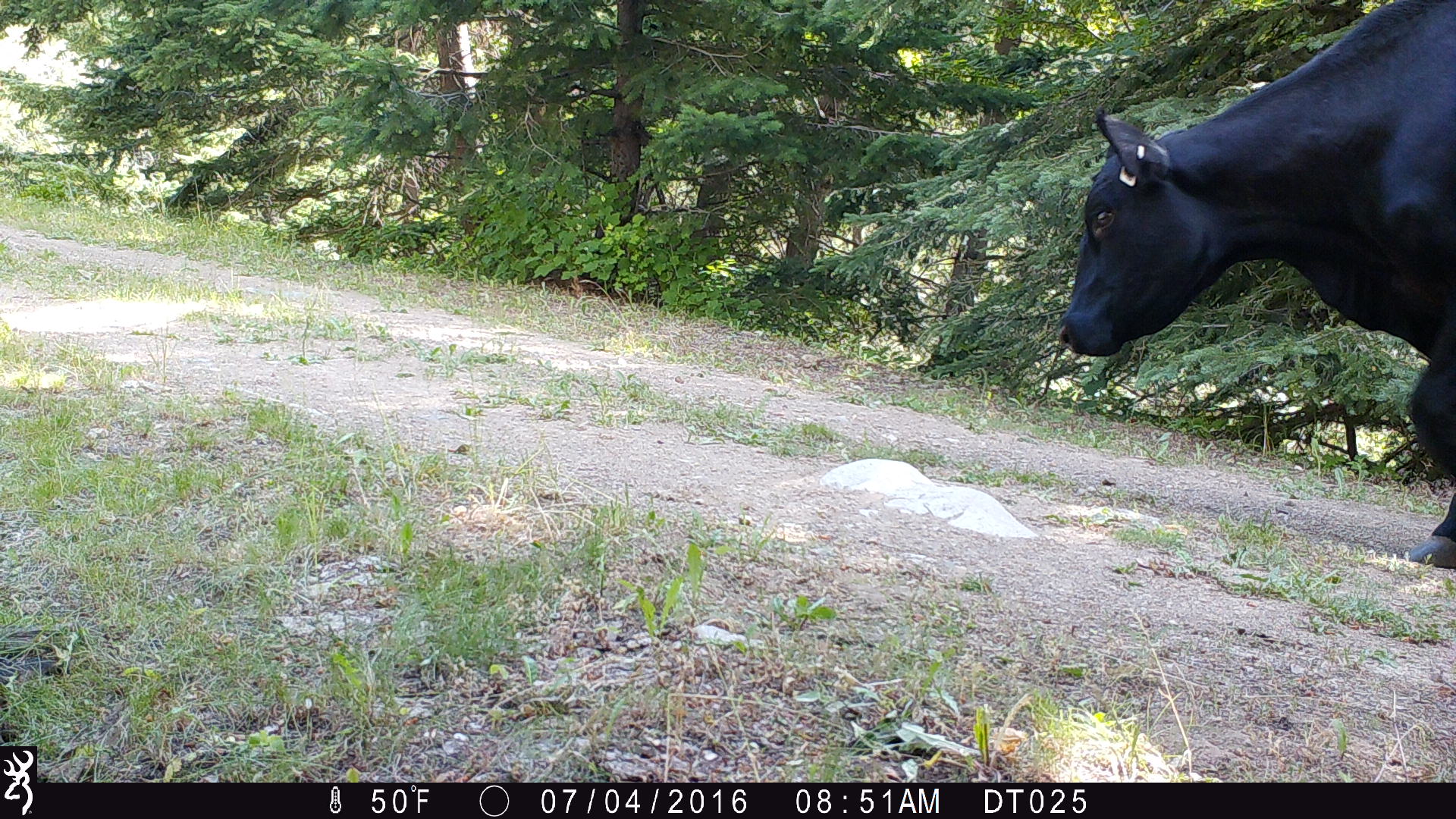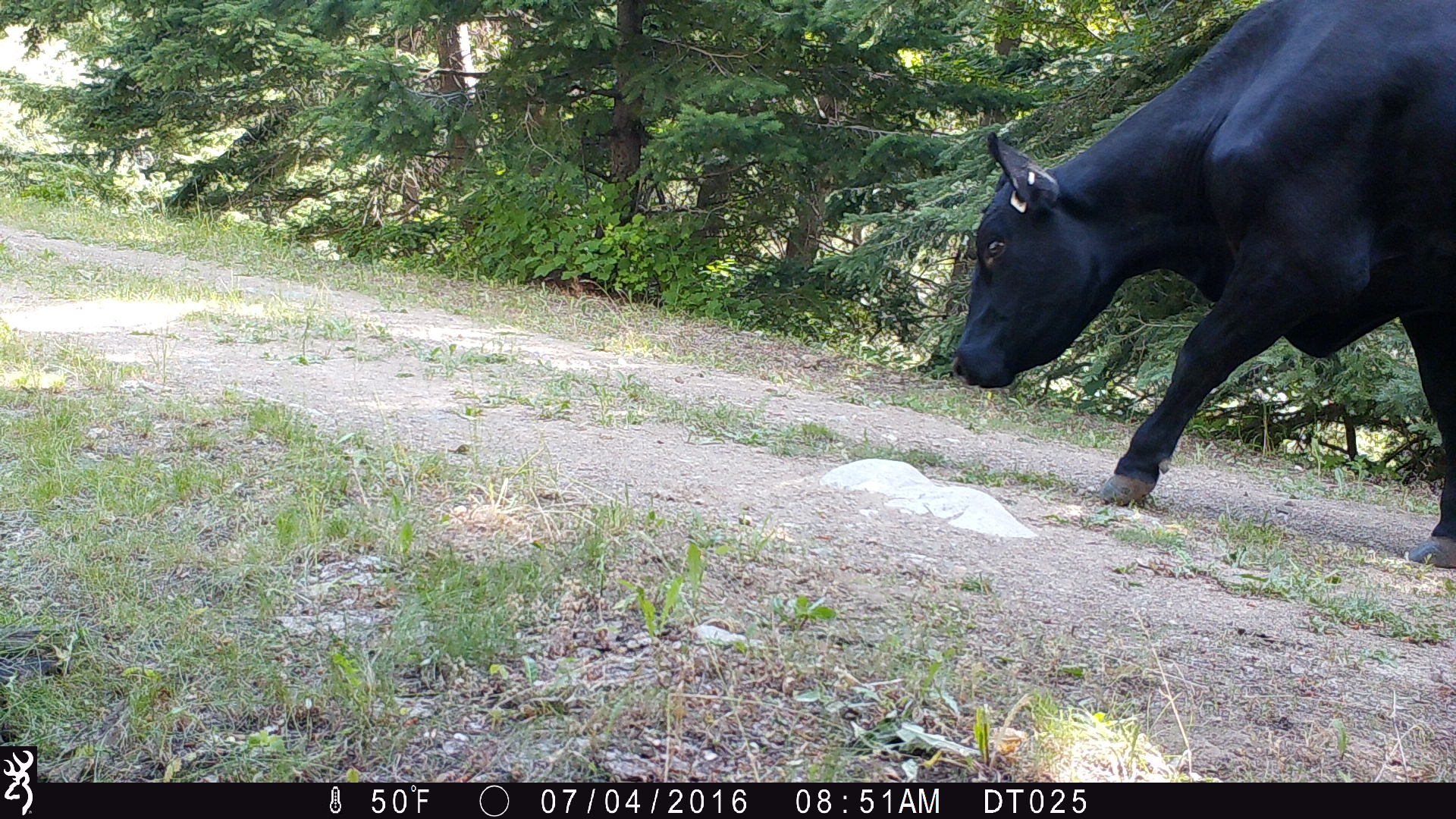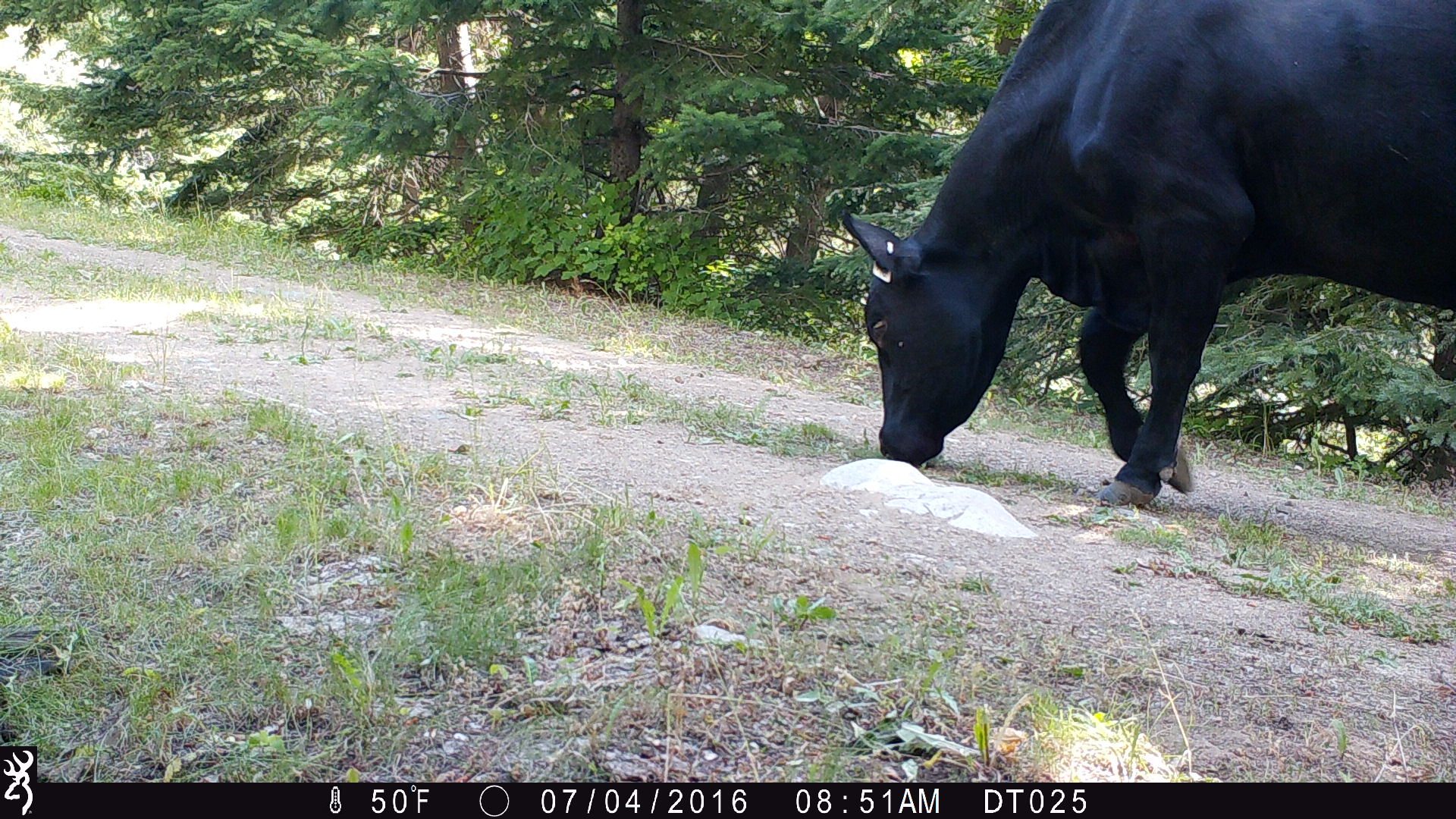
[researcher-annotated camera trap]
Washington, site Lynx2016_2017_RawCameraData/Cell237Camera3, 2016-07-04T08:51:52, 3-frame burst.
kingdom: Animalia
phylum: Chordata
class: Mammalia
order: Artiodactyla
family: Bovidae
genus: Bos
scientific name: Bos taurus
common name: domestic cattle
Domestic cattle (Bos taurus). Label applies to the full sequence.